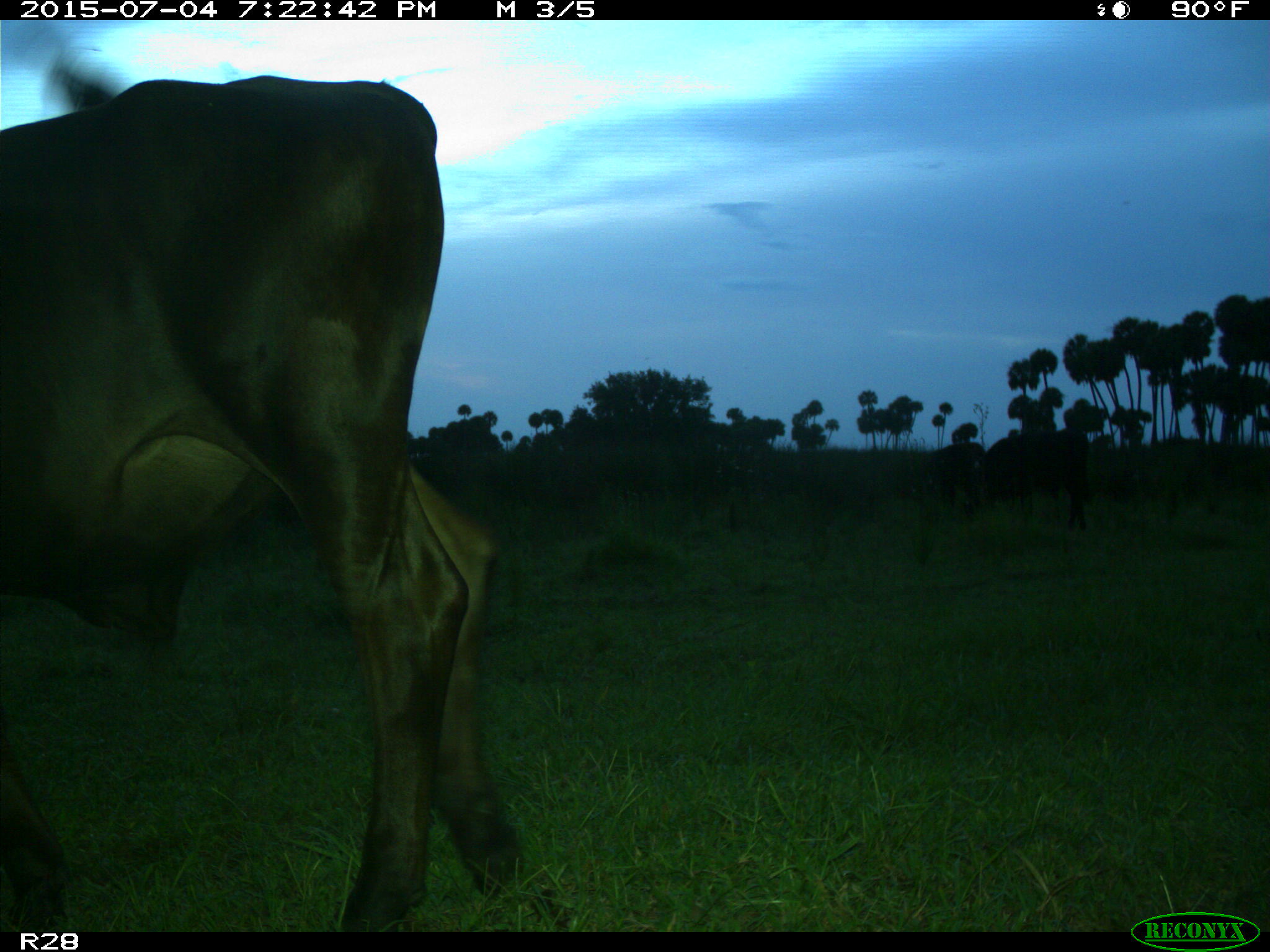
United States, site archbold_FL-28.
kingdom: Animalia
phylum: Chordata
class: Mammalia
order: Artiodactyla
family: Bovidae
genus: Bos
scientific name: Bos taurus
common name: domestic cow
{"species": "Bos taurus (domestic cow)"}